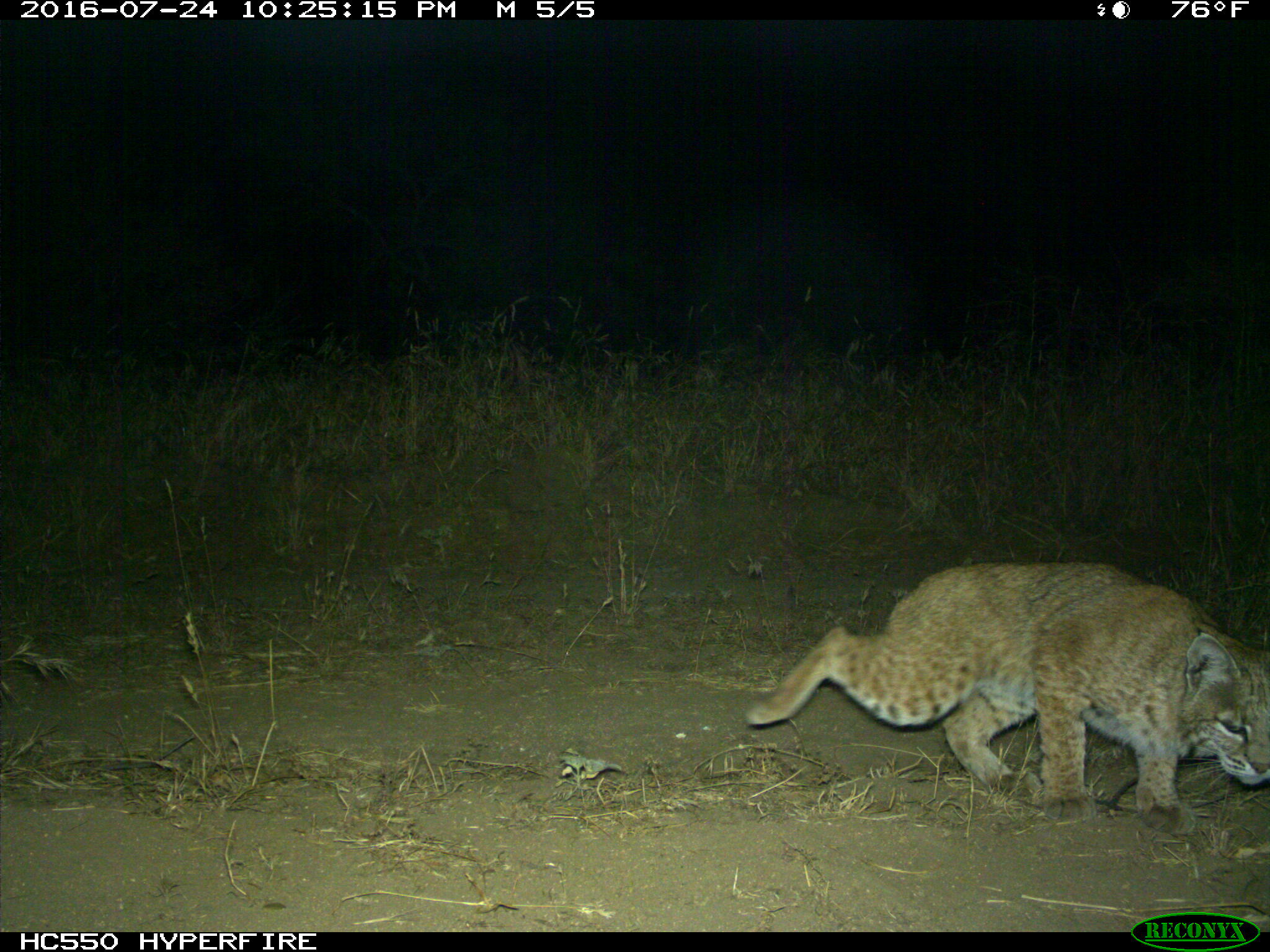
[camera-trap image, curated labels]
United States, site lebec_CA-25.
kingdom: Animalia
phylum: Chordata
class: Mammalia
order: Carnivora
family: Felidae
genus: Lynx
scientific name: Lynx rufus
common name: bobcat